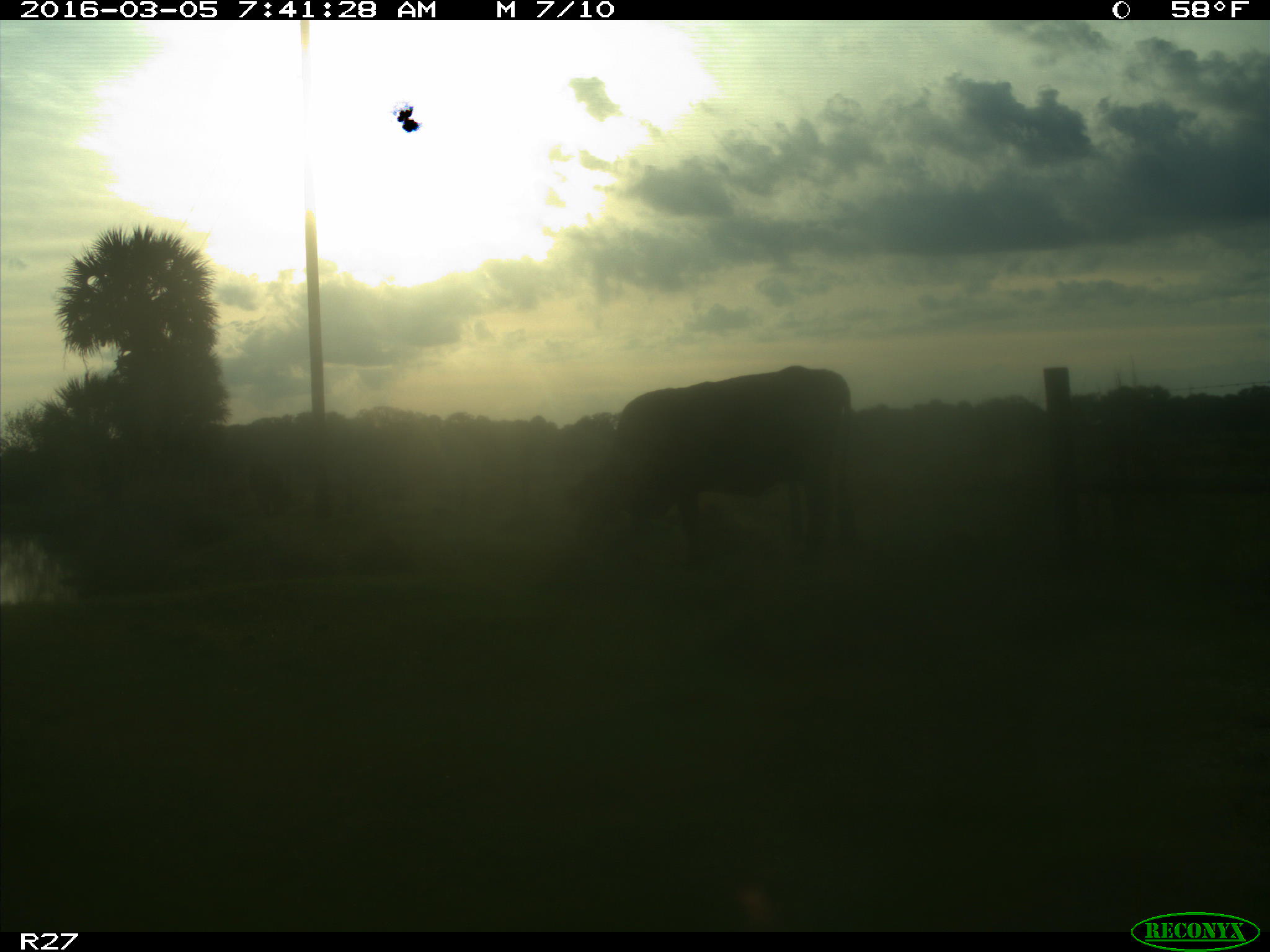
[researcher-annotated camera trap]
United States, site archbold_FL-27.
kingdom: Animalia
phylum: Chordata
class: Mammalia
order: Artiodactyla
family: Bovidae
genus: Bos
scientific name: Bos taurus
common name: domestic cow